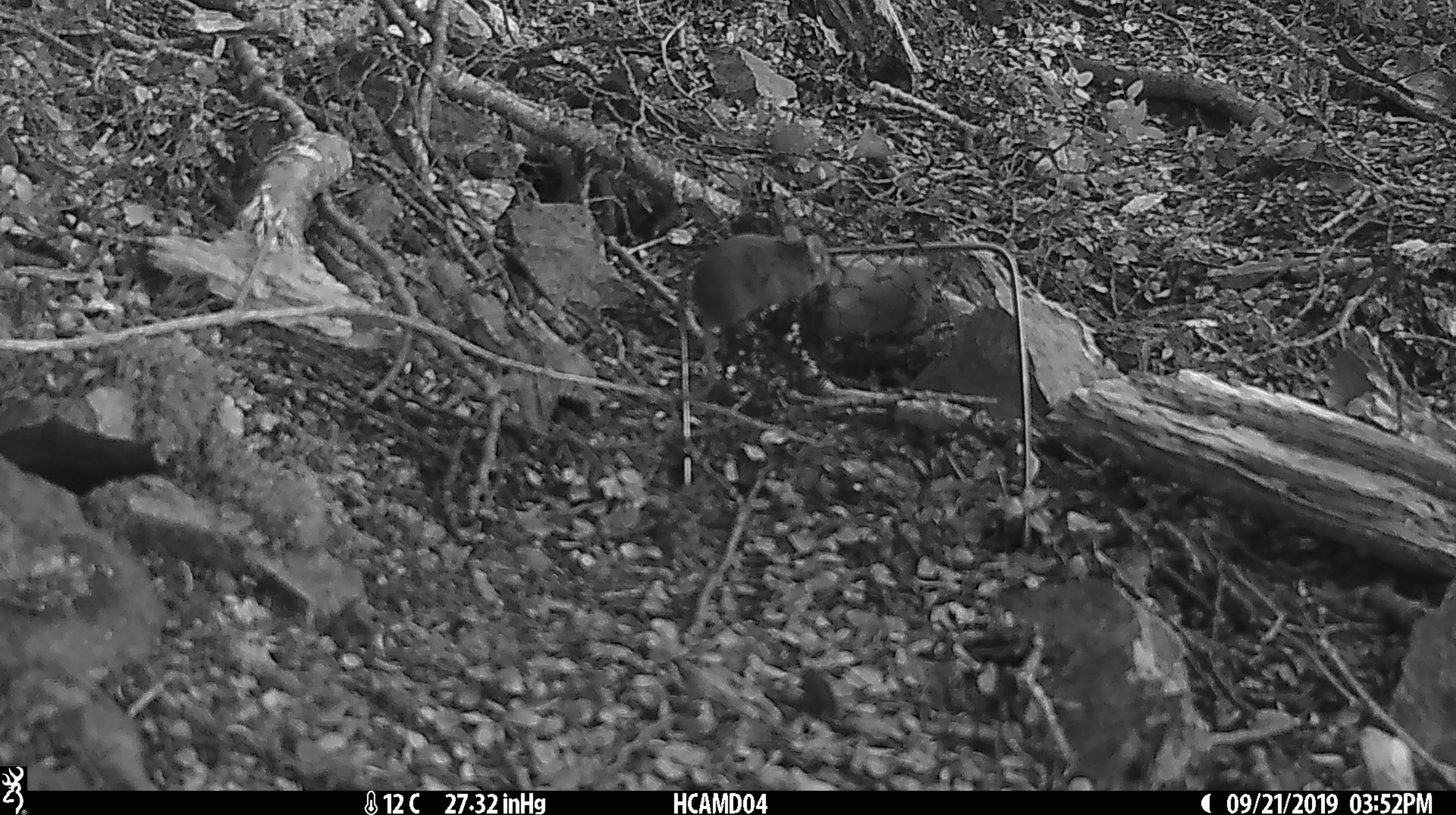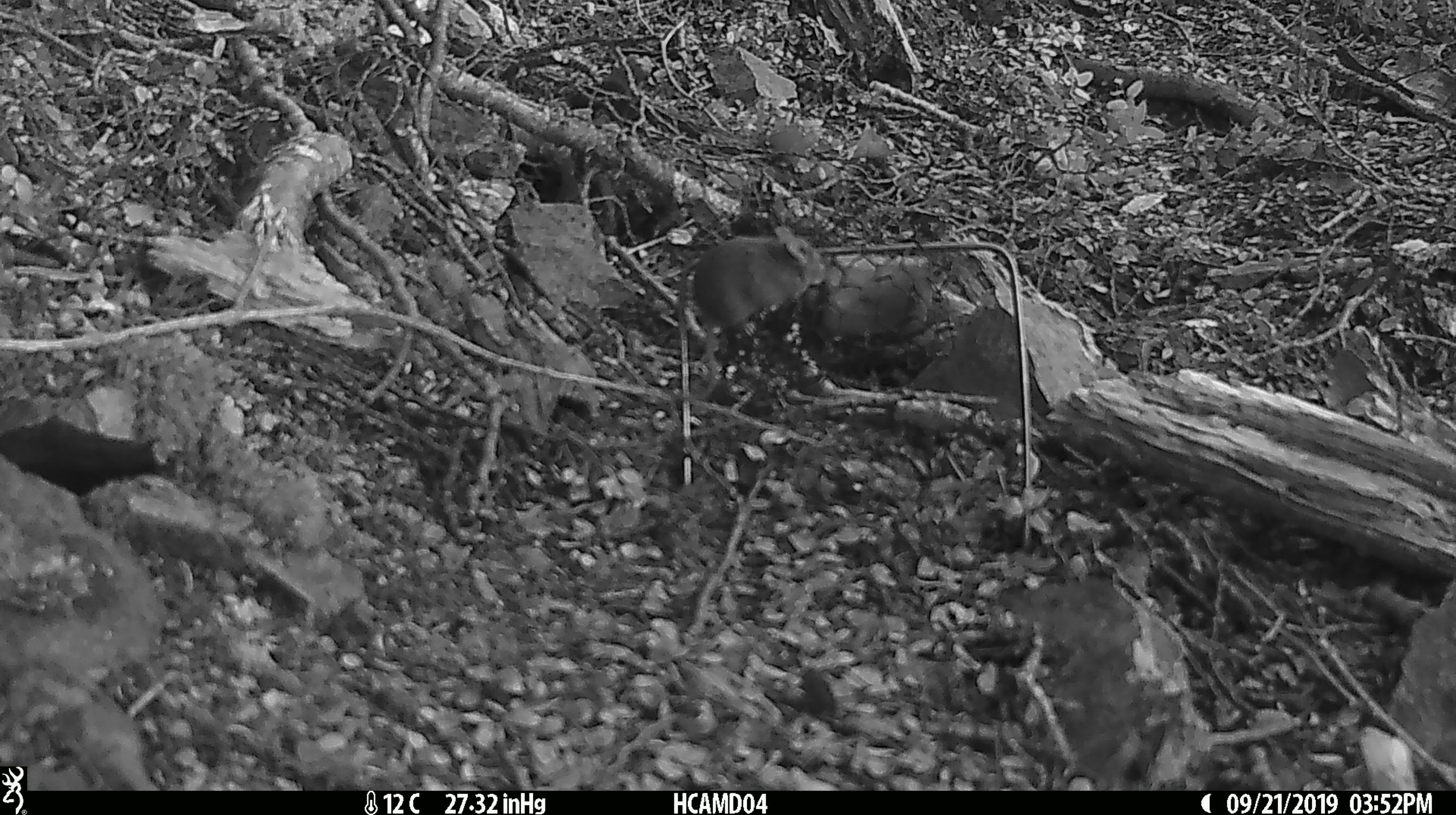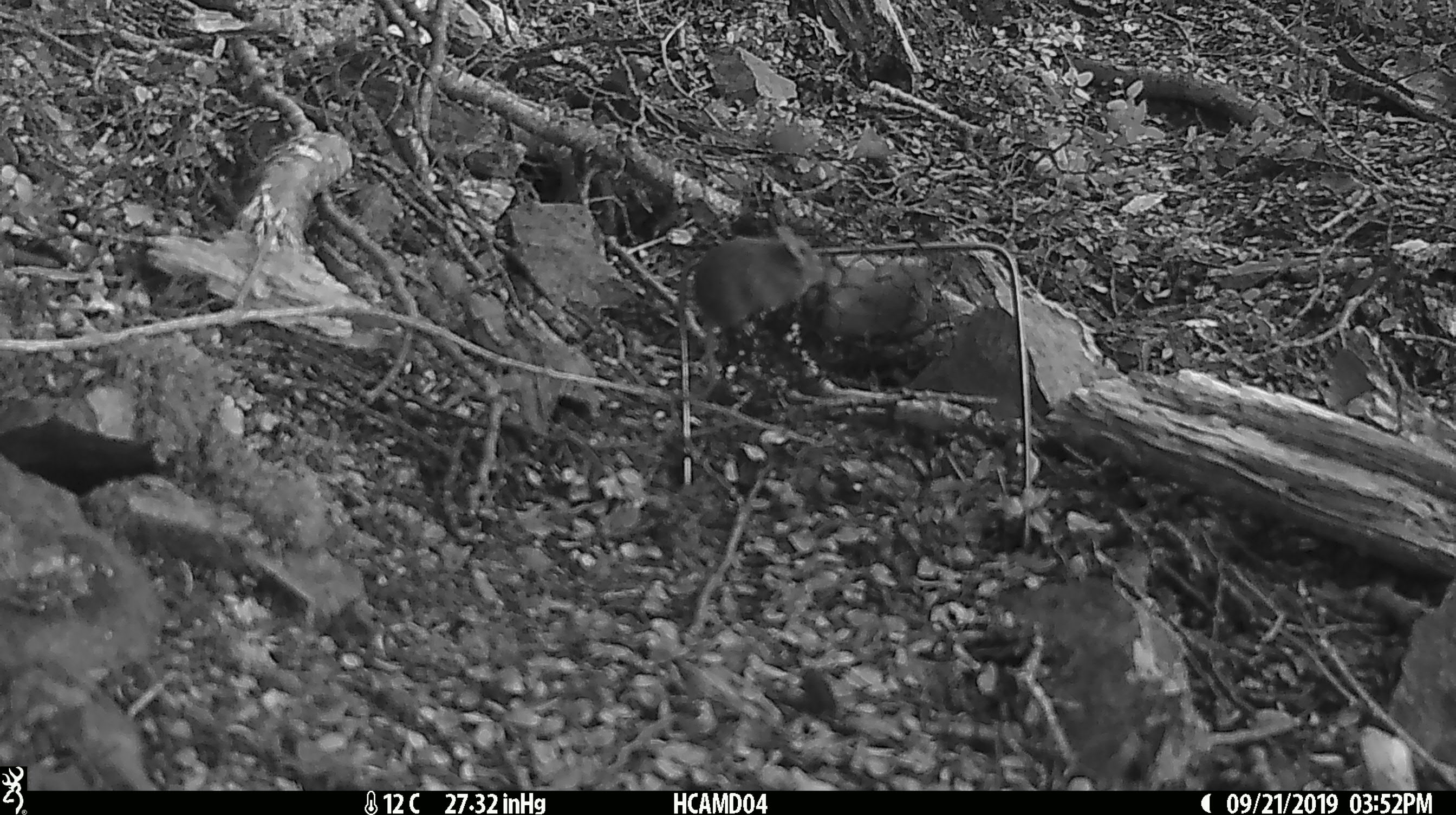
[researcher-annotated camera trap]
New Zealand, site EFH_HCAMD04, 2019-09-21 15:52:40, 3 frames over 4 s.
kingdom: Animalia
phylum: Chordata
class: Mammalia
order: Rodentia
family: Muridae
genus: Mus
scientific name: Mus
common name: mouse